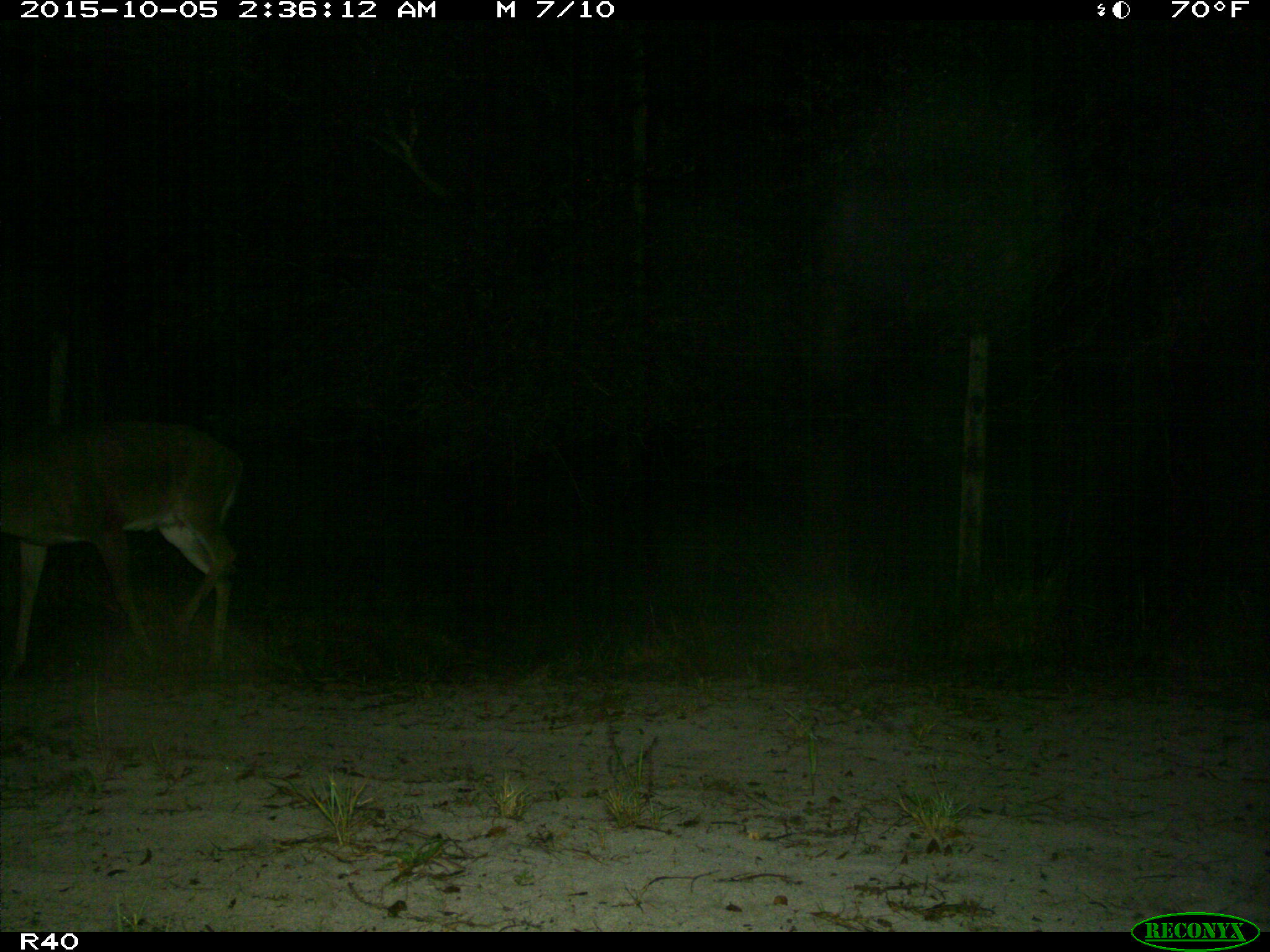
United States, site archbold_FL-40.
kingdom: Animalia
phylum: Chordata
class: Mammalia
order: Artiodactyla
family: Cervidae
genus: Odocoileus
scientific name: Odocoileus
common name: deer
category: unidentified deer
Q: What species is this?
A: Unidentified deer (deer) (Odocoileus).